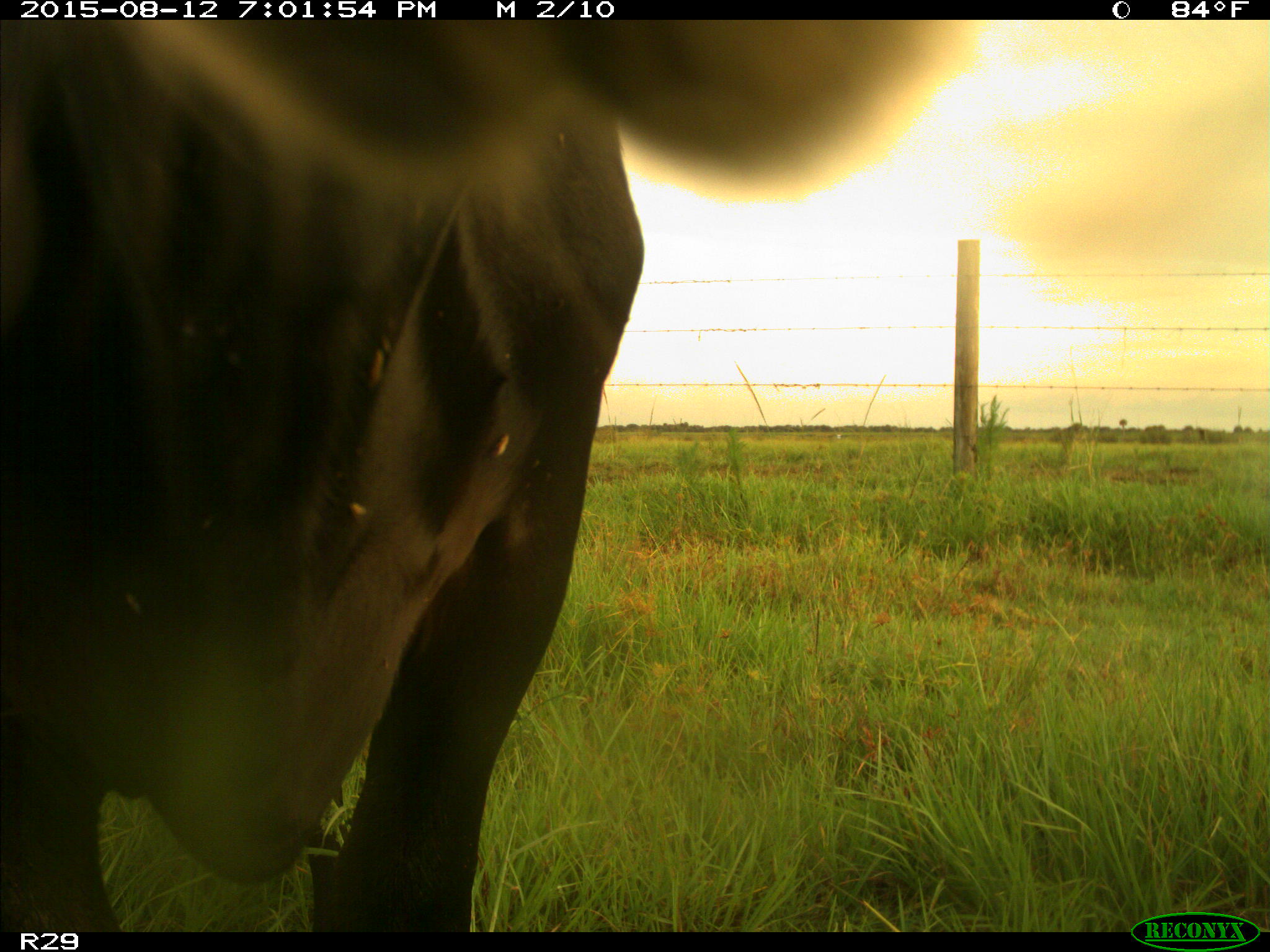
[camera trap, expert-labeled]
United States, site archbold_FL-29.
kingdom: Animalia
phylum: Chordata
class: Mammalia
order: Artiodactyla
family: Bovidae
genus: Bos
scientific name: Bos taurus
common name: domestic cow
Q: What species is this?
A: Bos taurus (domestic cow).